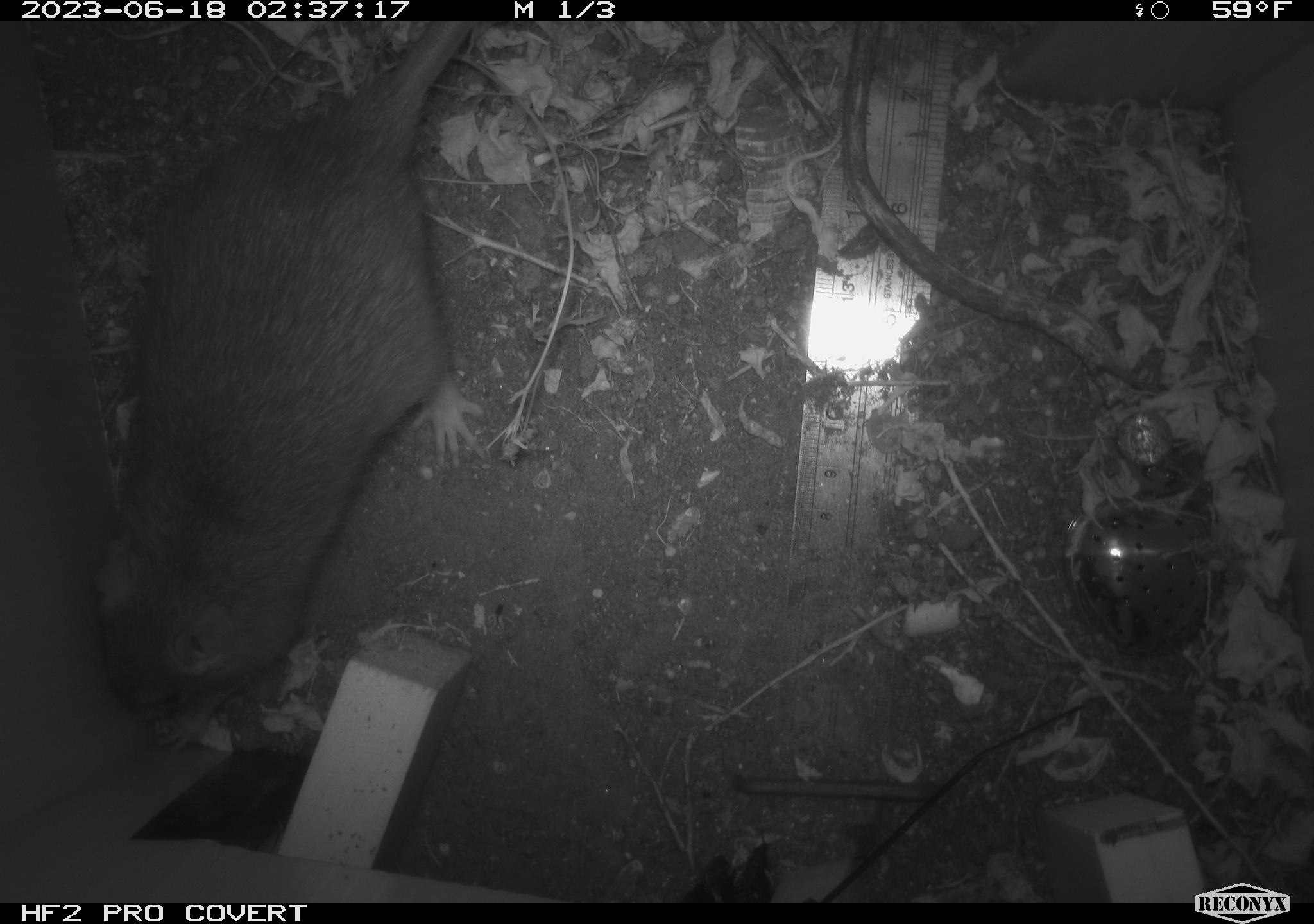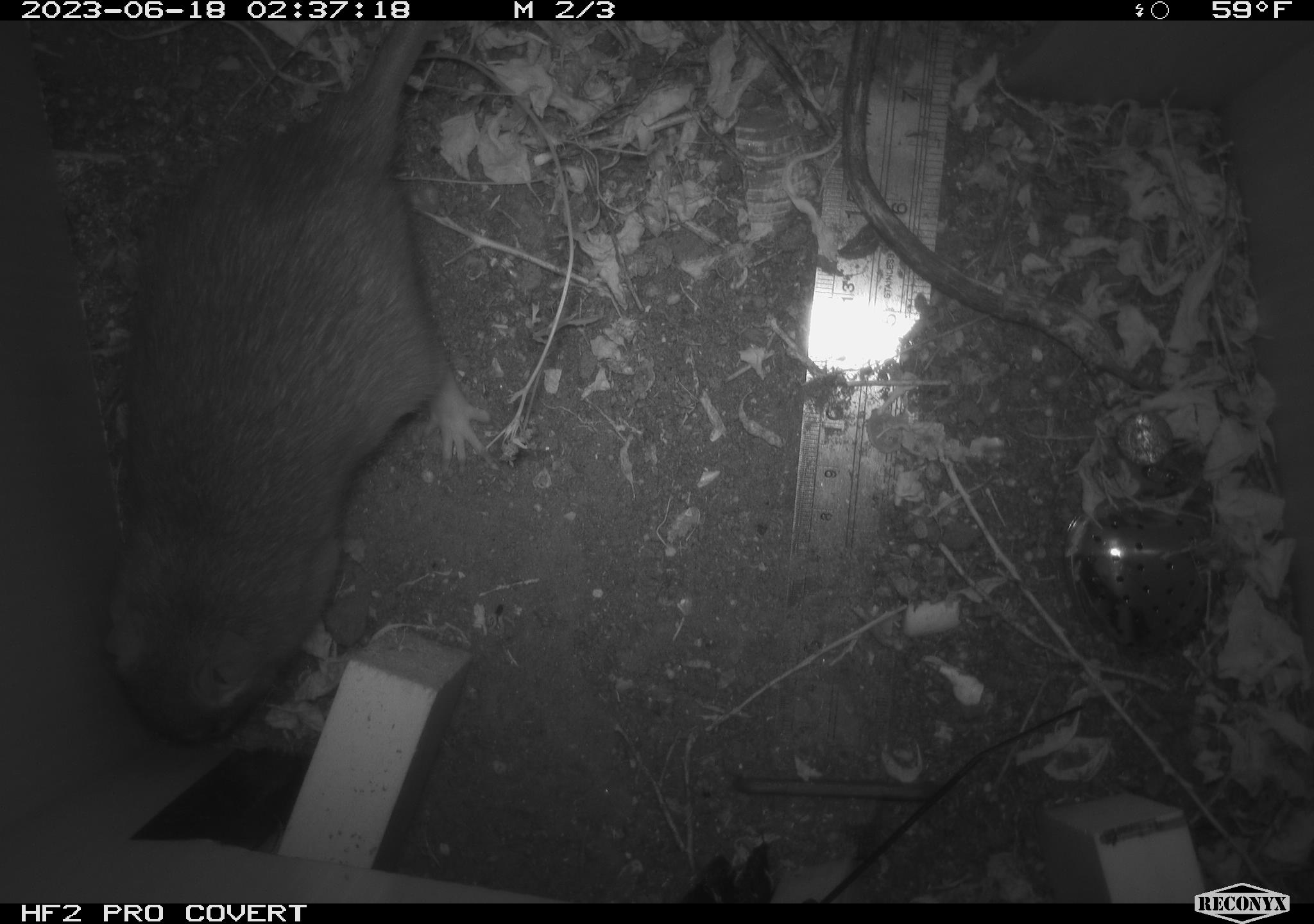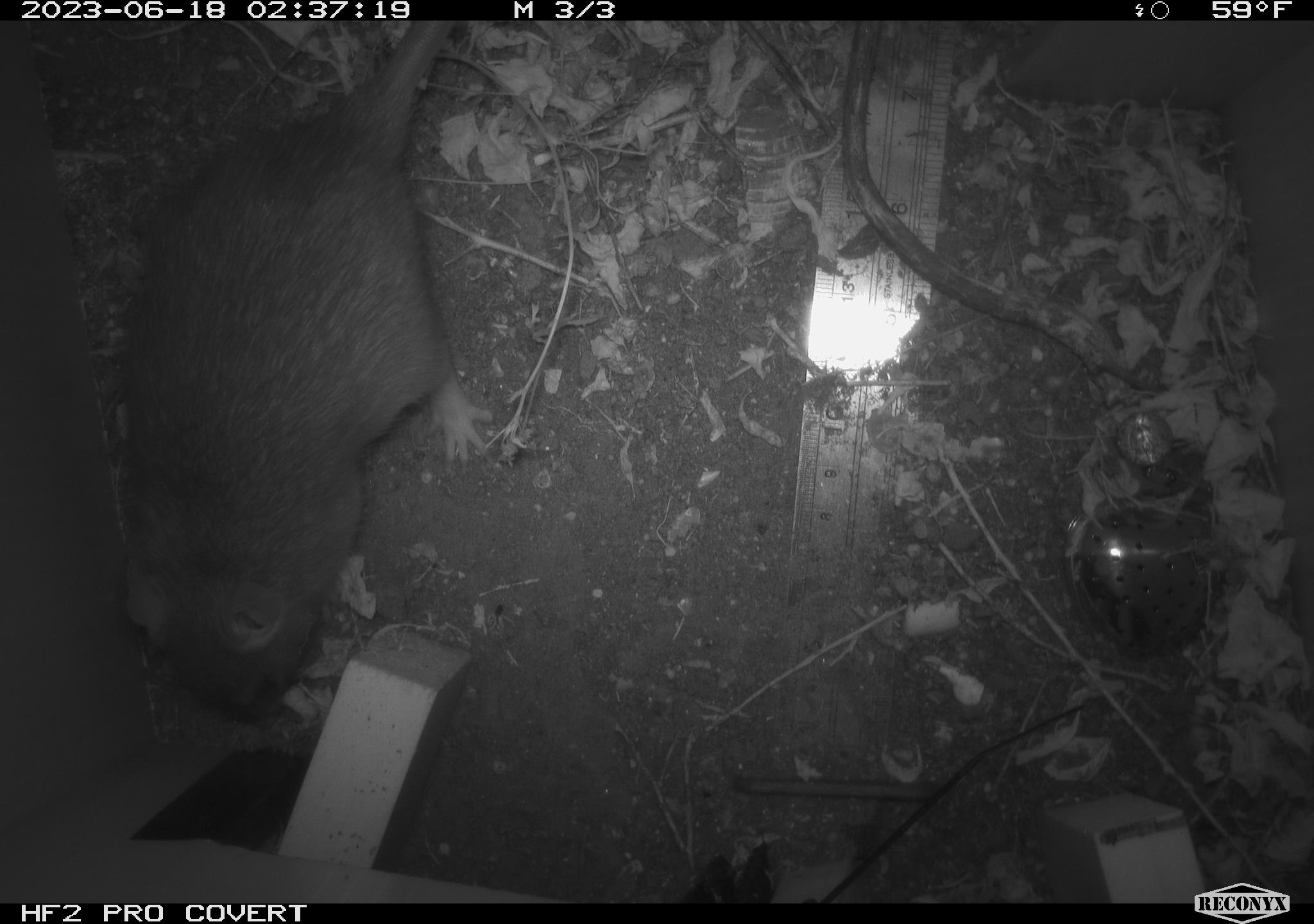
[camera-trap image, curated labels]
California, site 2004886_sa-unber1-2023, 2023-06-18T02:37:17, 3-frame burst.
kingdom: Animalia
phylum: Chordata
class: Mammalia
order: Rodentia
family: Muridae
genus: Rattus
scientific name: Rattus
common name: rat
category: rattus species